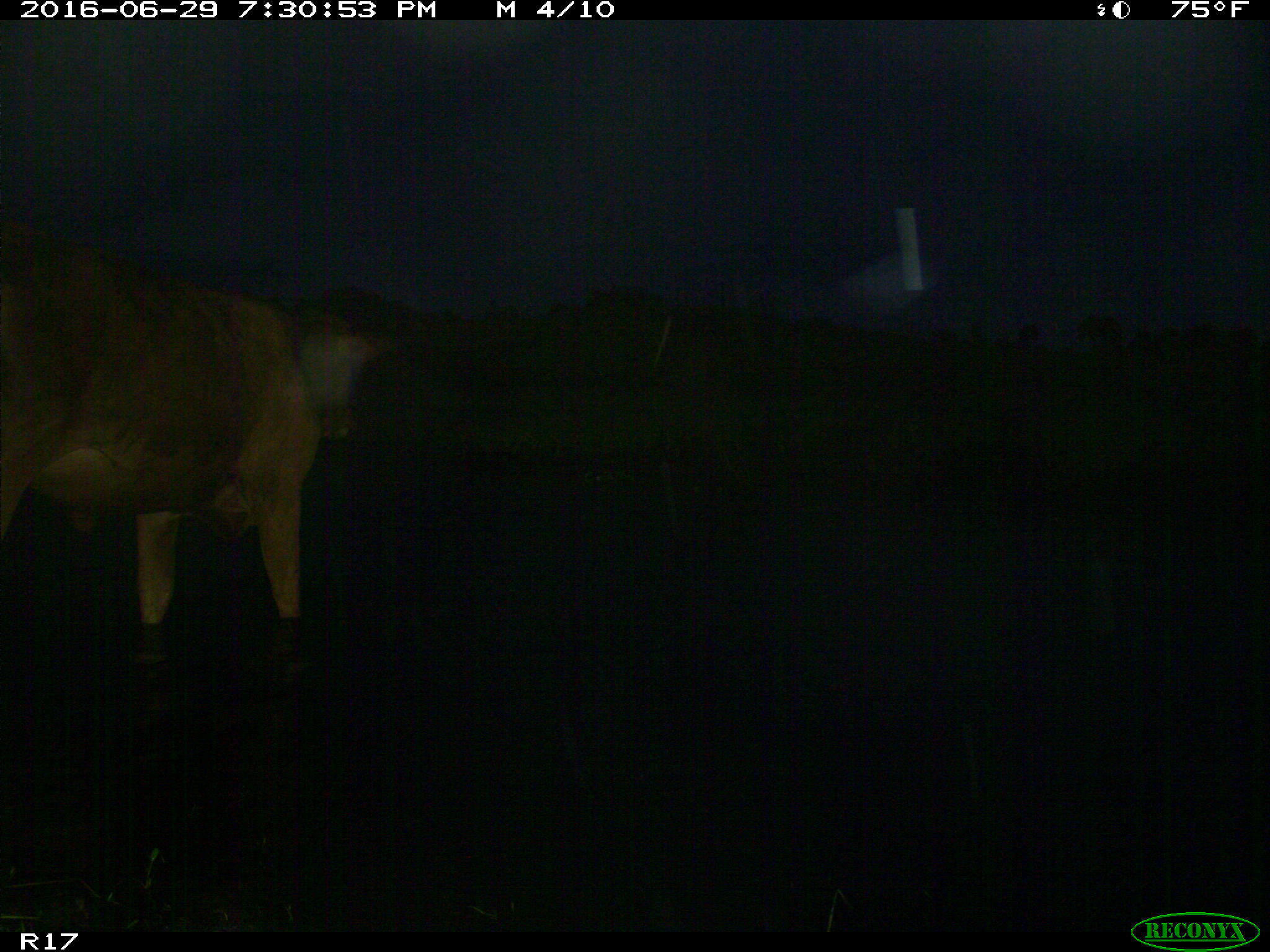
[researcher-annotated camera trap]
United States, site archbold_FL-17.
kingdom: Animalia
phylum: Chordata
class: Mammalia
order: Artiodactyla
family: Bovidae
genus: Bos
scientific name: Bos taurus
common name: domestic cow